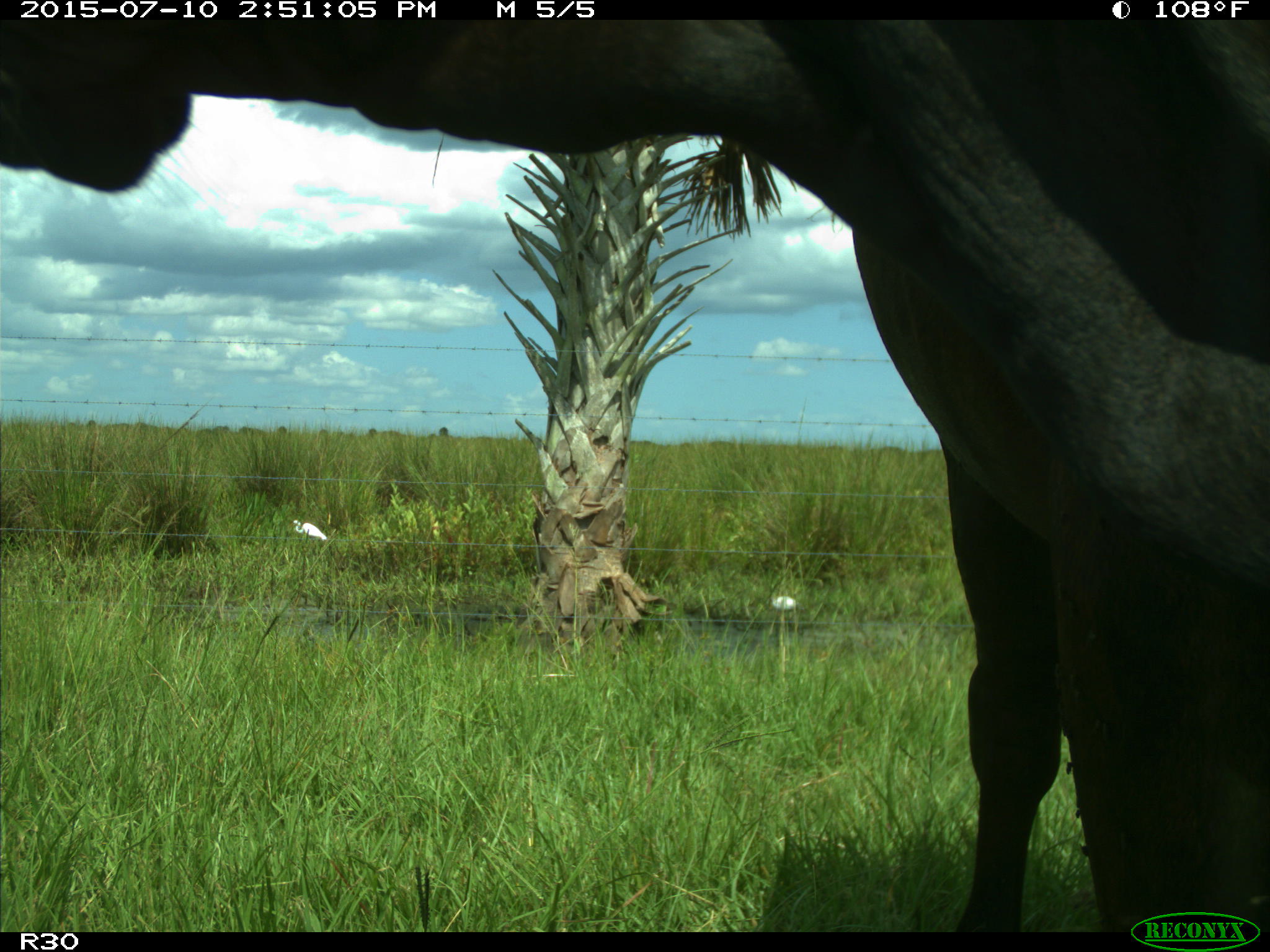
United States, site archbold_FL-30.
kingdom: Animalia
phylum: Chordata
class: Mammalia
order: Artiodactyla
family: Bovidae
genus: Bos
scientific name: Bos taurus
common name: domestic cow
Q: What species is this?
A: Bos taurus (domestic cow).